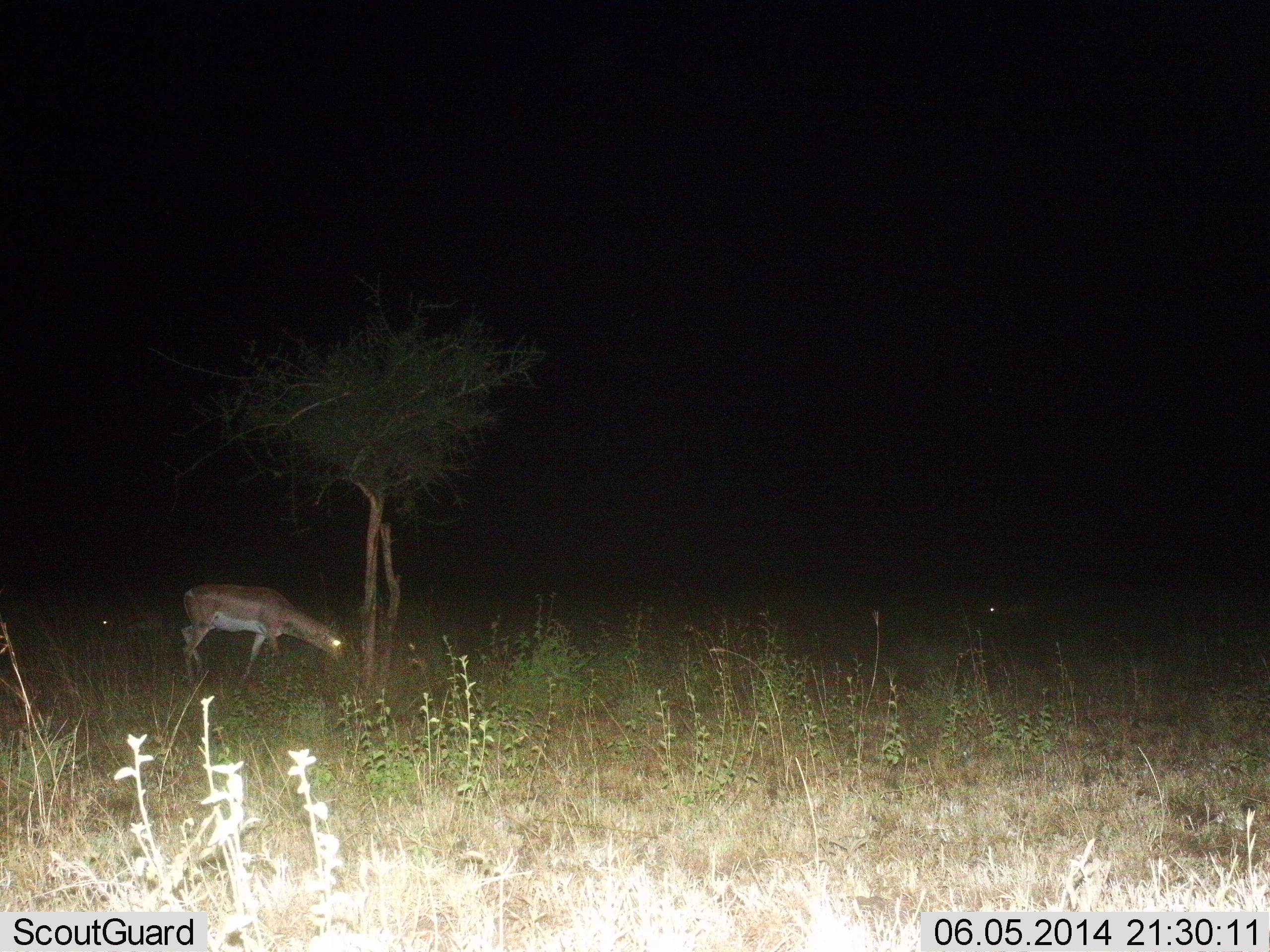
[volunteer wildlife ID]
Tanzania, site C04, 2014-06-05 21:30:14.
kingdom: Animalia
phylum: Chordata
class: Mammalia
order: Artiodactyla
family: Bovidae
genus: Nanger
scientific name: Nanger granti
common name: grant's gazelle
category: gazellegrants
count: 1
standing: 10%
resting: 20%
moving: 0%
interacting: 0%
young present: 0%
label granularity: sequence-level